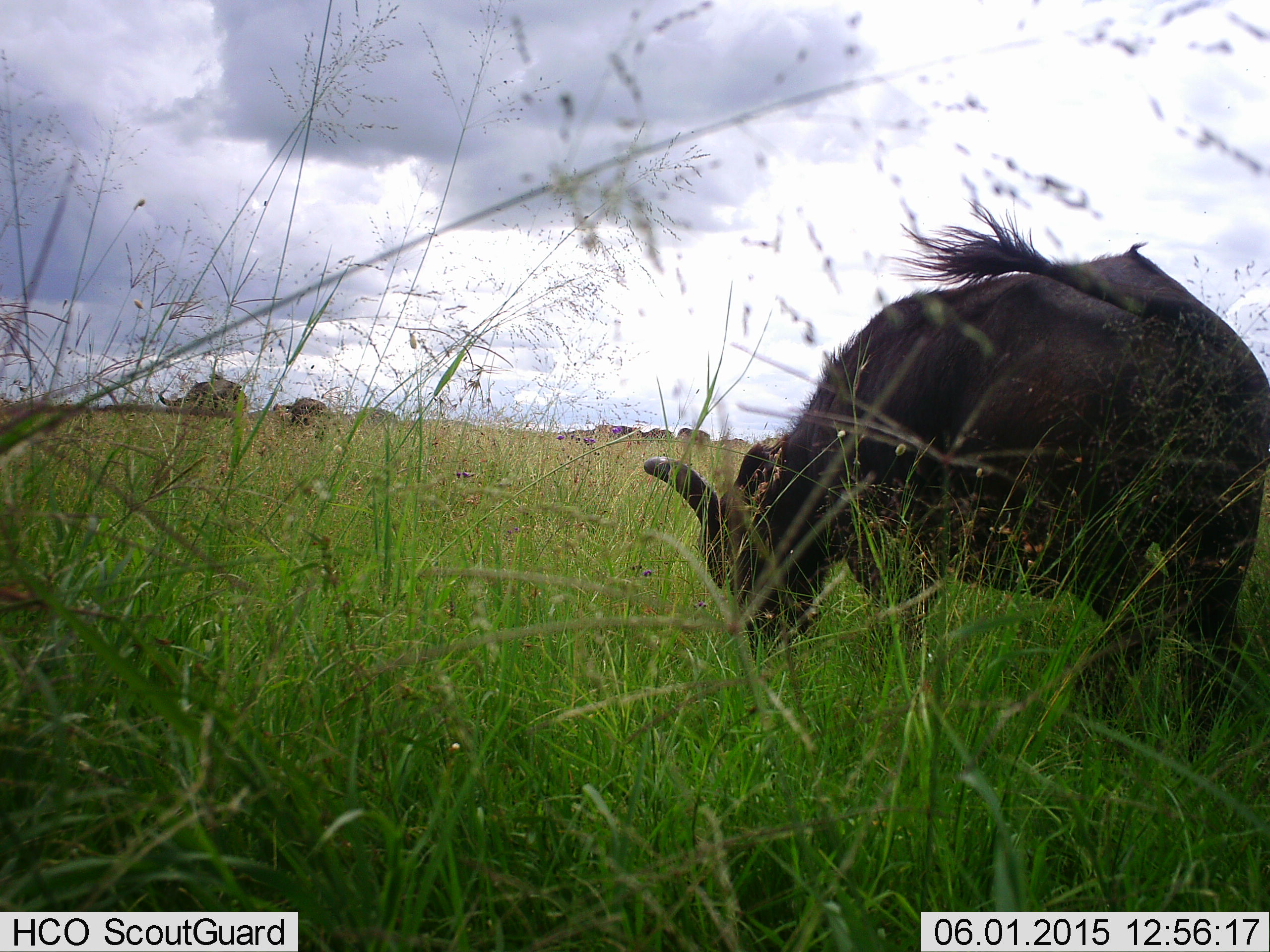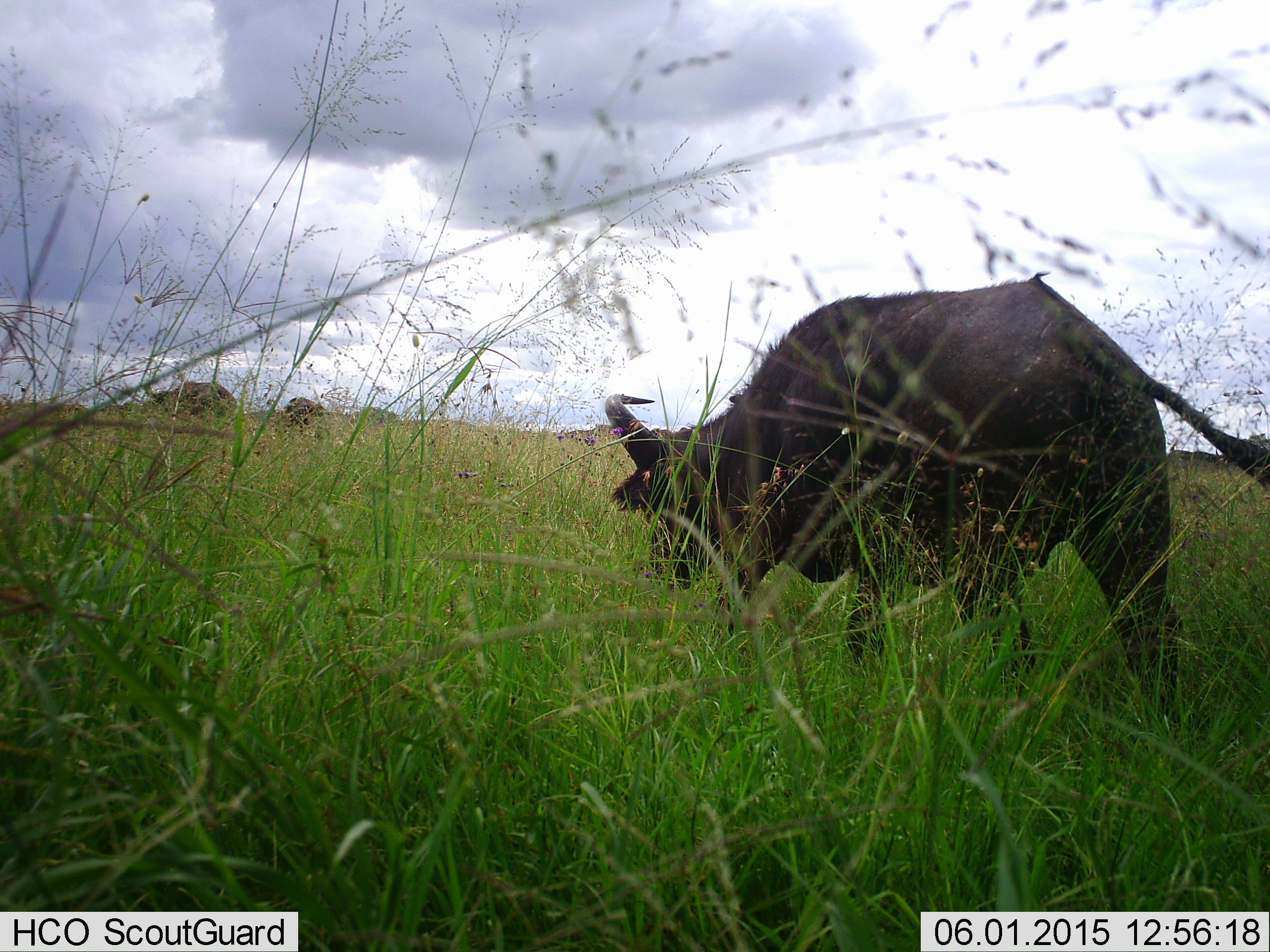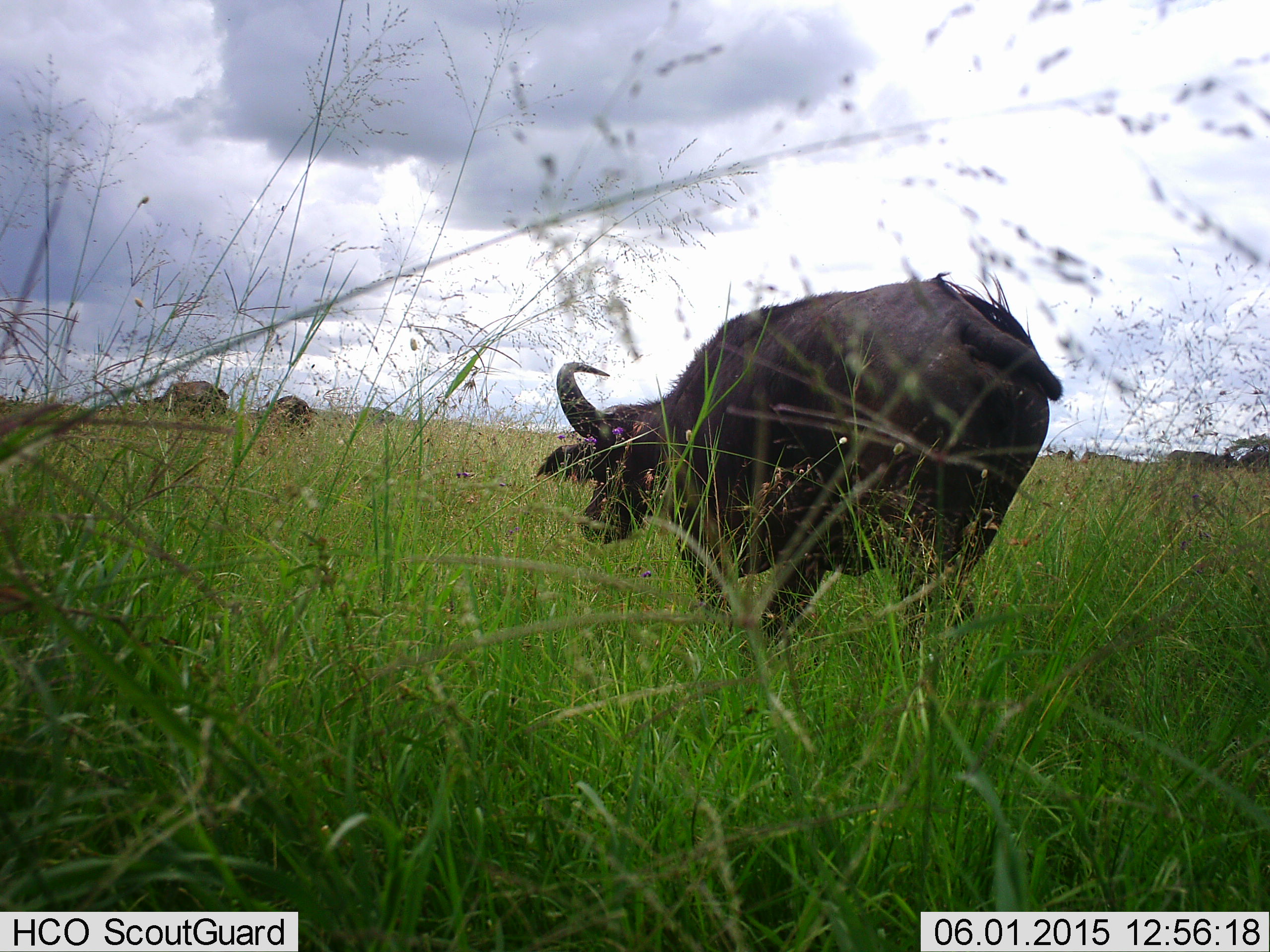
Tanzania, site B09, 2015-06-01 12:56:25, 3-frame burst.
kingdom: Animalia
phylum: Chordata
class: Mammalia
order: Artiodactyla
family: Bovidae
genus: Syncerus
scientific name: Syncerus caffer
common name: cape buffalo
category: buffalo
Buffalo (cape buffalo) (Syncerus caffer), count 3. Behavior (volunteer vote fractions): standing 20%, resting 0%, moving 90%, interacting 0%. Young present (vote fraction): 0%. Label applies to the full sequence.